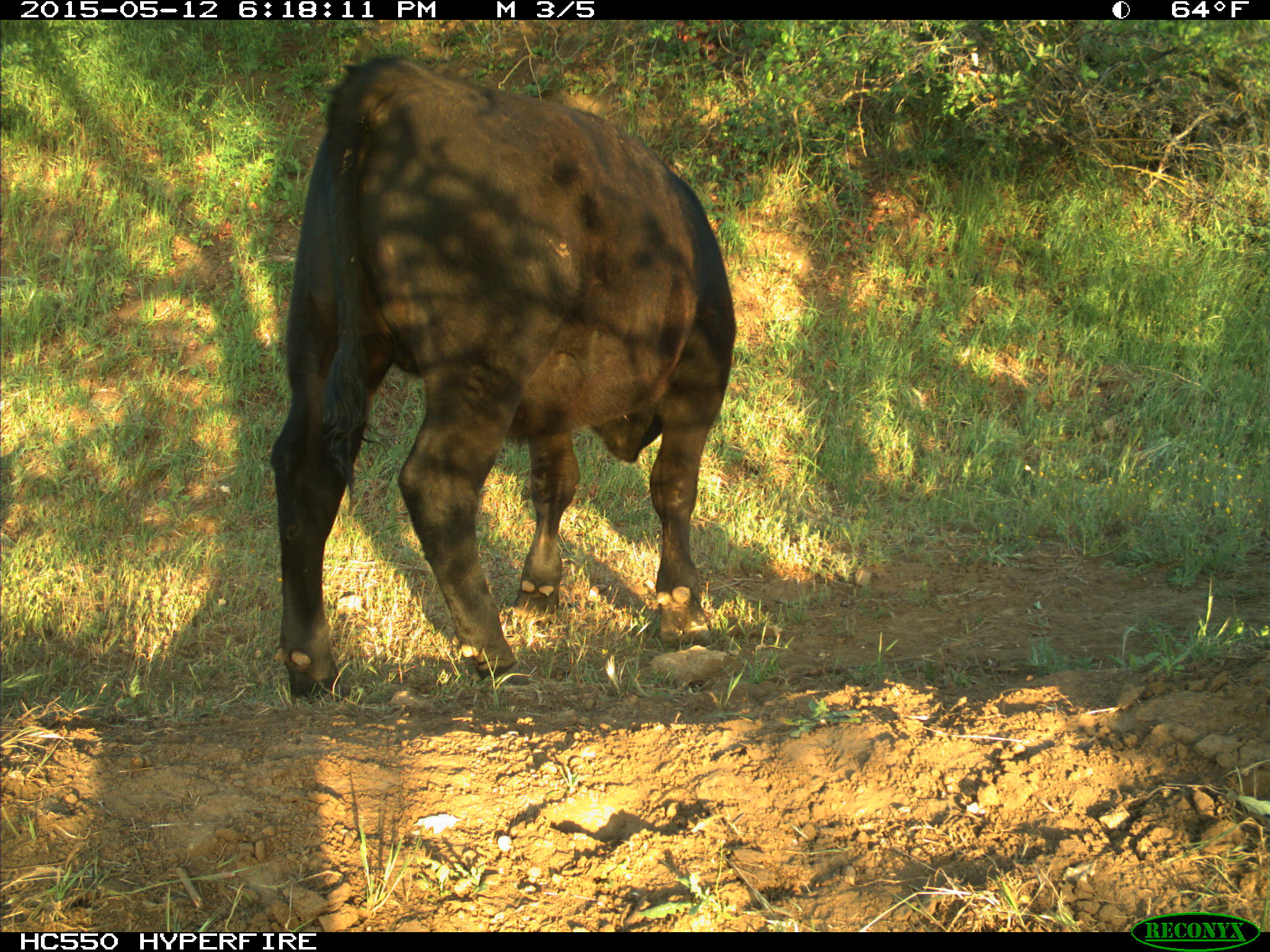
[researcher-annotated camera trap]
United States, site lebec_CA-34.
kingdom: Animalia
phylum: Chordata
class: Mammalia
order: Artiodactyla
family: Bovidae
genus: Bos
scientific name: Bos taurus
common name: domestic cow